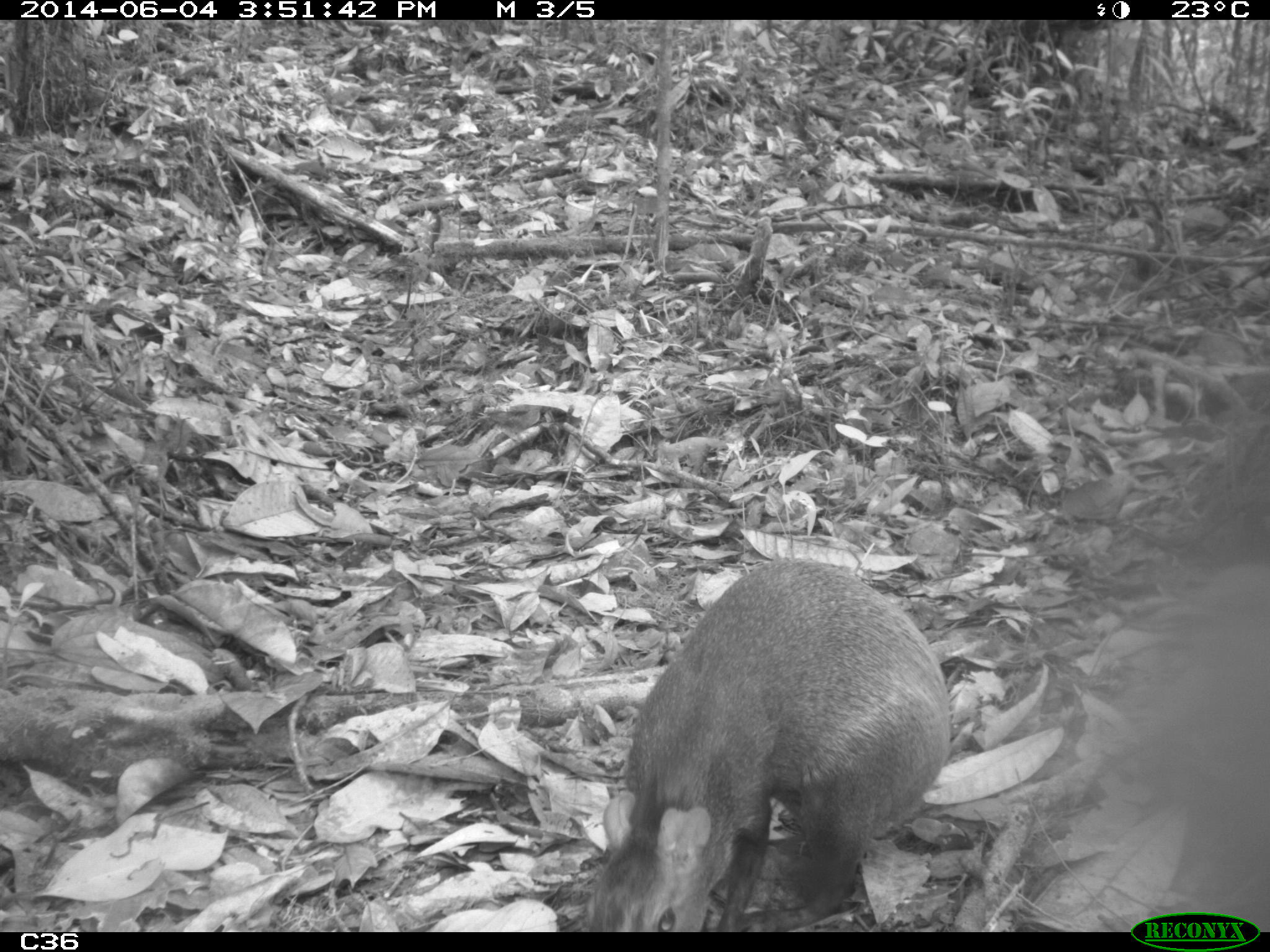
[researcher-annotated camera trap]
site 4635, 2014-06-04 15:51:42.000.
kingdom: Animalia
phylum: Chordata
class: Mammalia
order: Rodentia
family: Dasyproctidae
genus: Dasyprocta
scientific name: Dasyprocta leporina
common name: red-rumped agouti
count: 1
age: adult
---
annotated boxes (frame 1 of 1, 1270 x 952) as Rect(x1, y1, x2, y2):
dasyprocta leporina: Rect(588, 553, 952, 931)